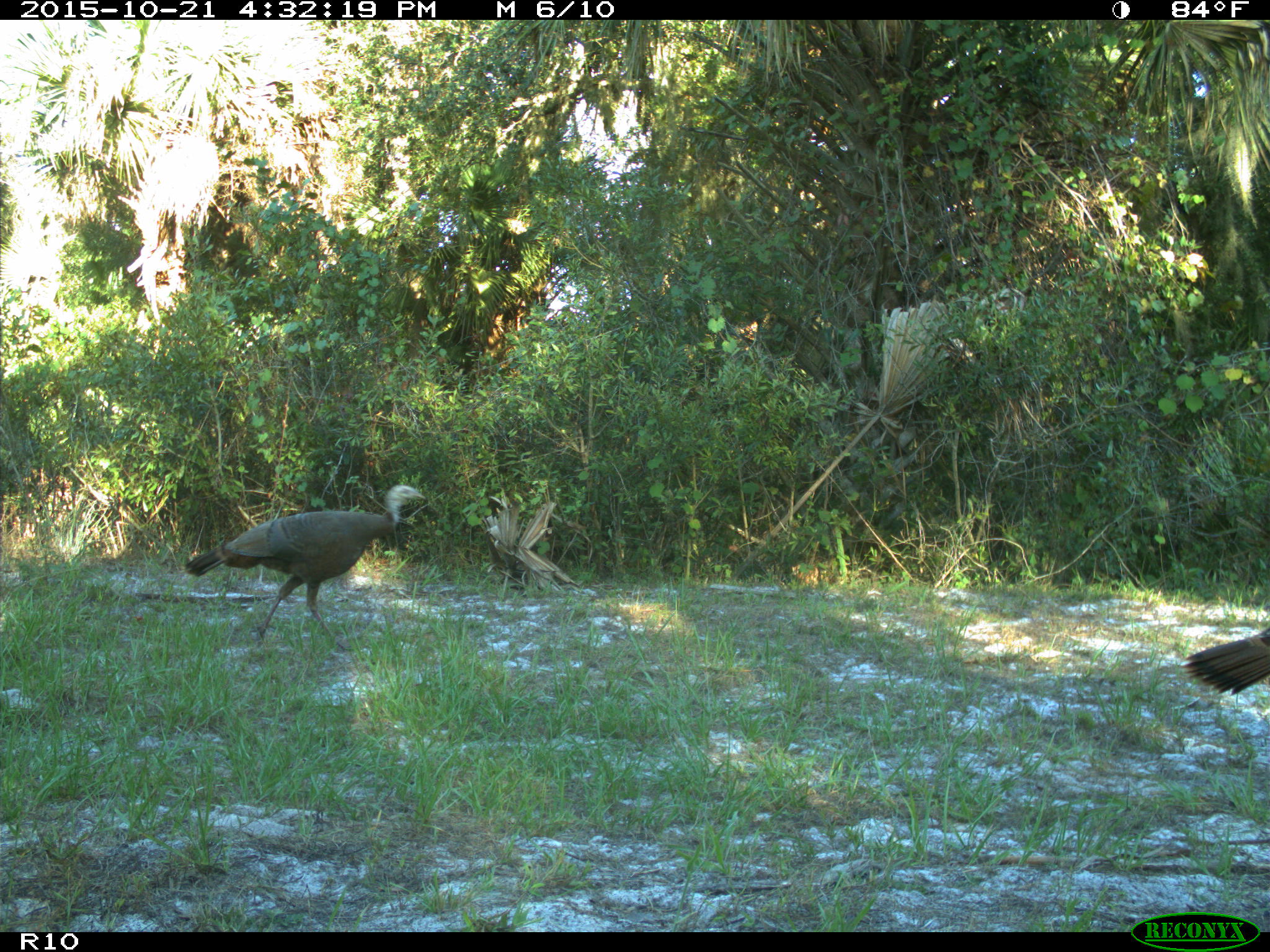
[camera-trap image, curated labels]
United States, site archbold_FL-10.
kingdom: Animalia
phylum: Chordata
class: Aves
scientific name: Aves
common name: birds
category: unidentified bird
Unidentified bird (birds) (Aves).